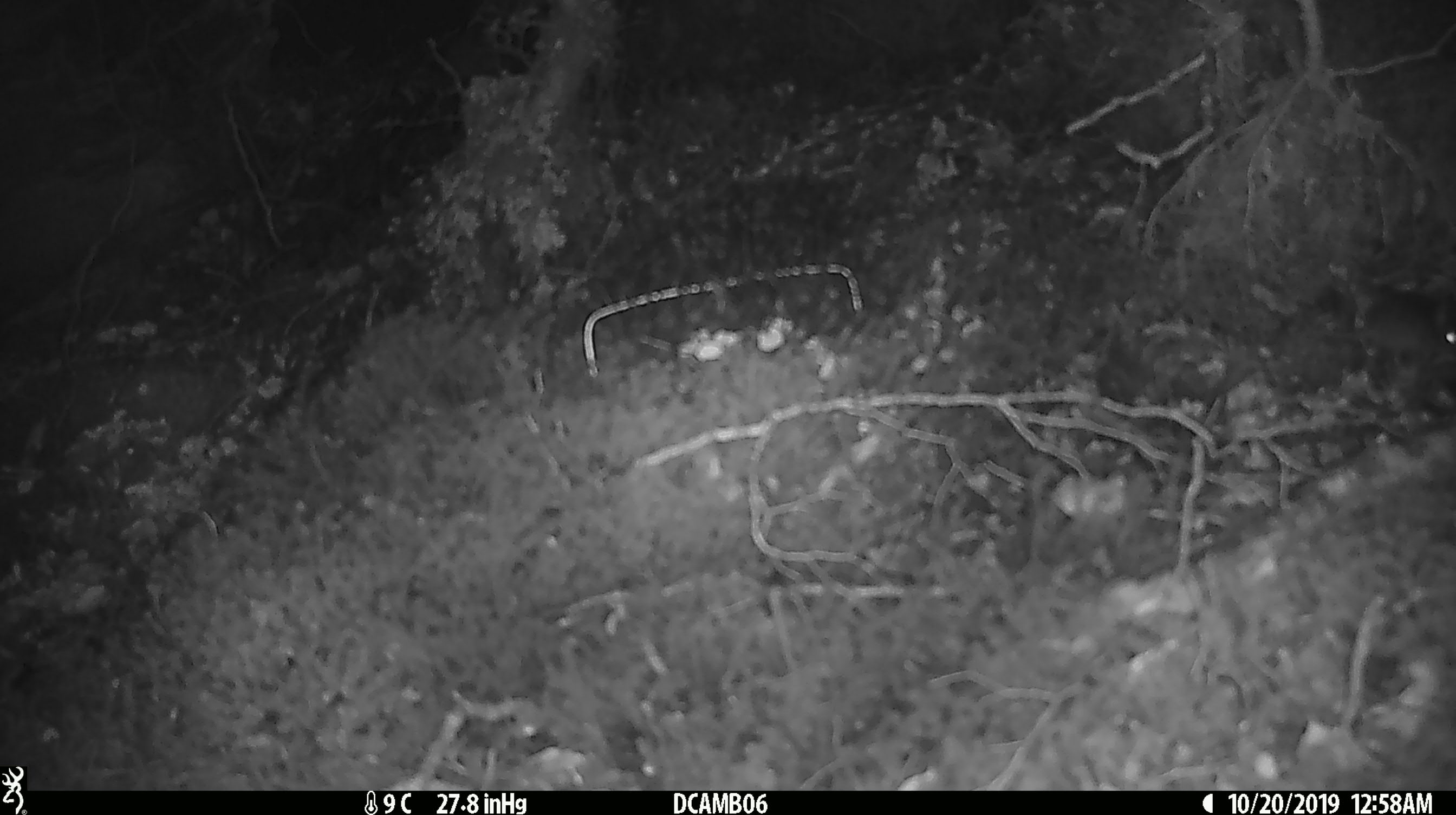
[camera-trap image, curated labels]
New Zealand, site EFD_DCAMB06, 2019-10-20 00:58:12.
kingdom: Animalia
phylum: Chordata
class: Mammalia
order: Rodentia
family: Muridae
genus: Mus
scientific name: Mus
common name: mouse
Mouse (Mus).